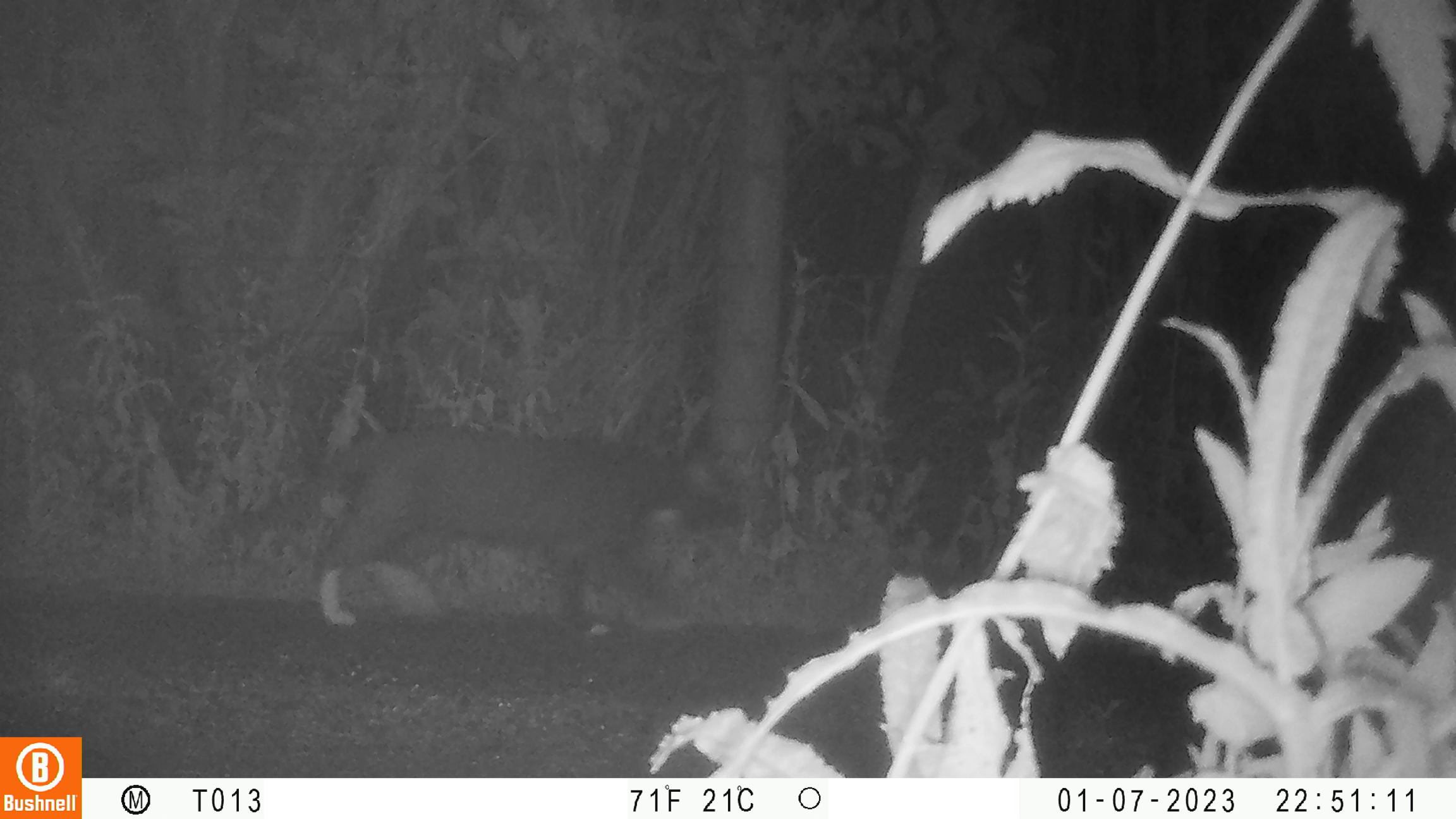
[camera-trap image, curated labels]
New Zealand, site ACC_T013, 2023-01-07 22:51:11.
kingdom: Animalia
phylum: Chordata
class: Mammalia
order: Carnivora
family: Felidae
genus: Felis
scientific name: Felis catus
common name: domestic cat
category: cat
Cat (domestic cat) (Felis catus).